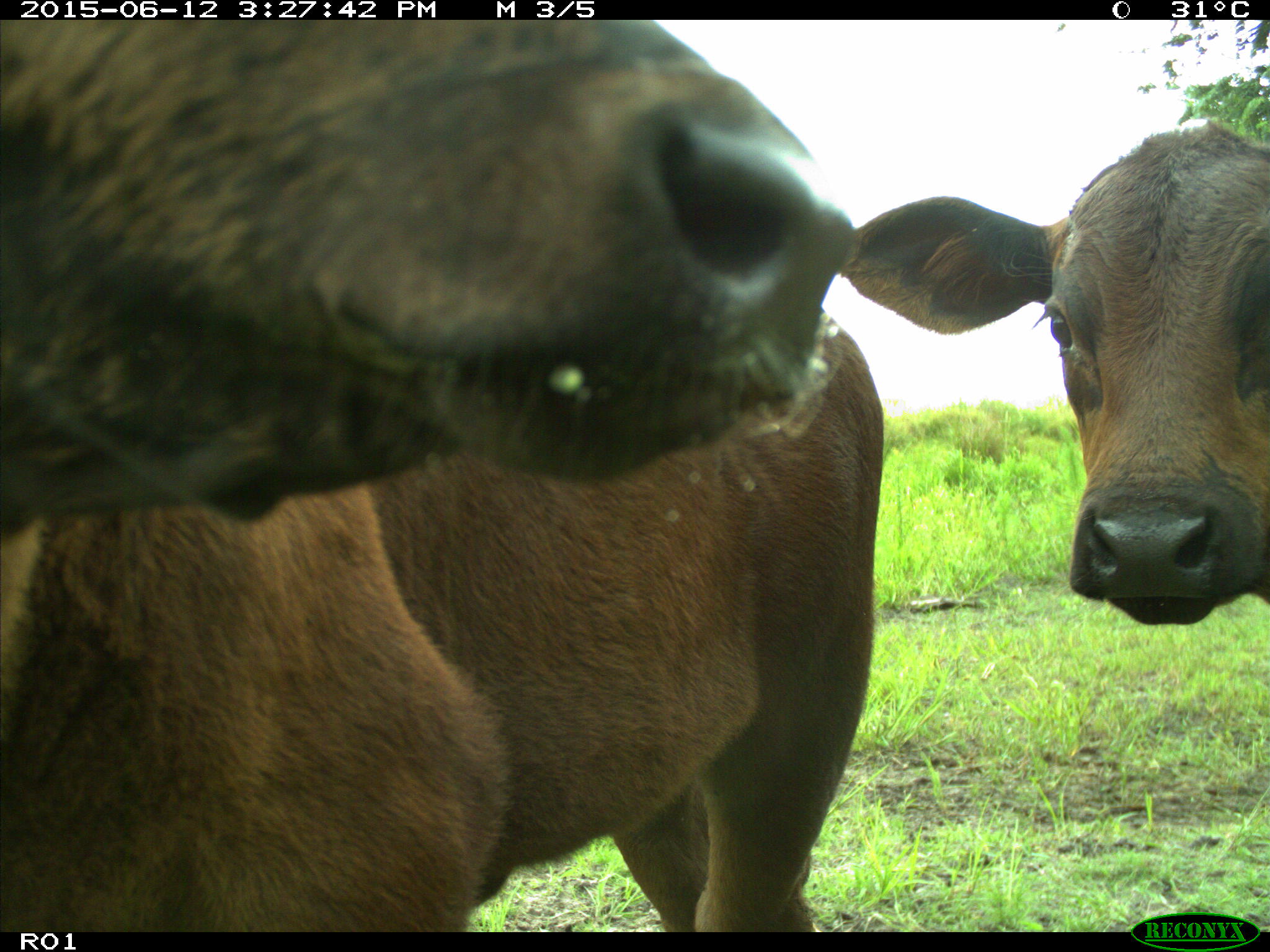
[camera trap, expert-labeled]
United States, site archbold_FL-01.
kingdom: Animalia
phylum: Chordata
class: Mammalia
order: Artiodactyla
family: Bovidae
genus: Bos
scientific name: Bos taurus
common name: domestic cow